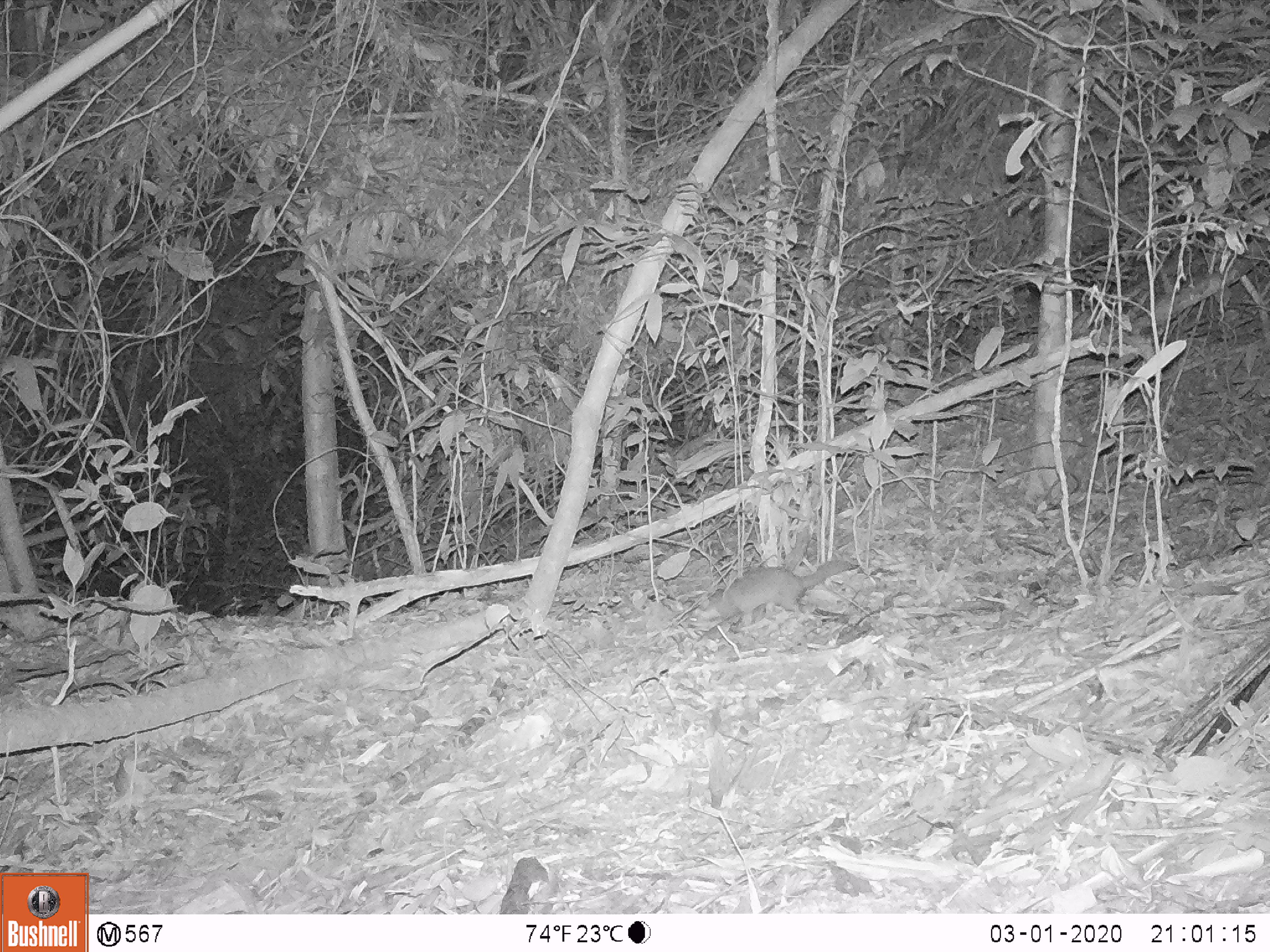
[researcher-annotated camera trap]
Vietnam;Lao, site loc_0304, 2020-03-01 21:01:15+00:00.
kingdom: Animalia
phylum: Chordata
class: Mammalia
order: Carnivora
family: Mustelidae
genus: Melogale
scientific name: Melogale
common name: ferret badger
Ferret badger (Melogale). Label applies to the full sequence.